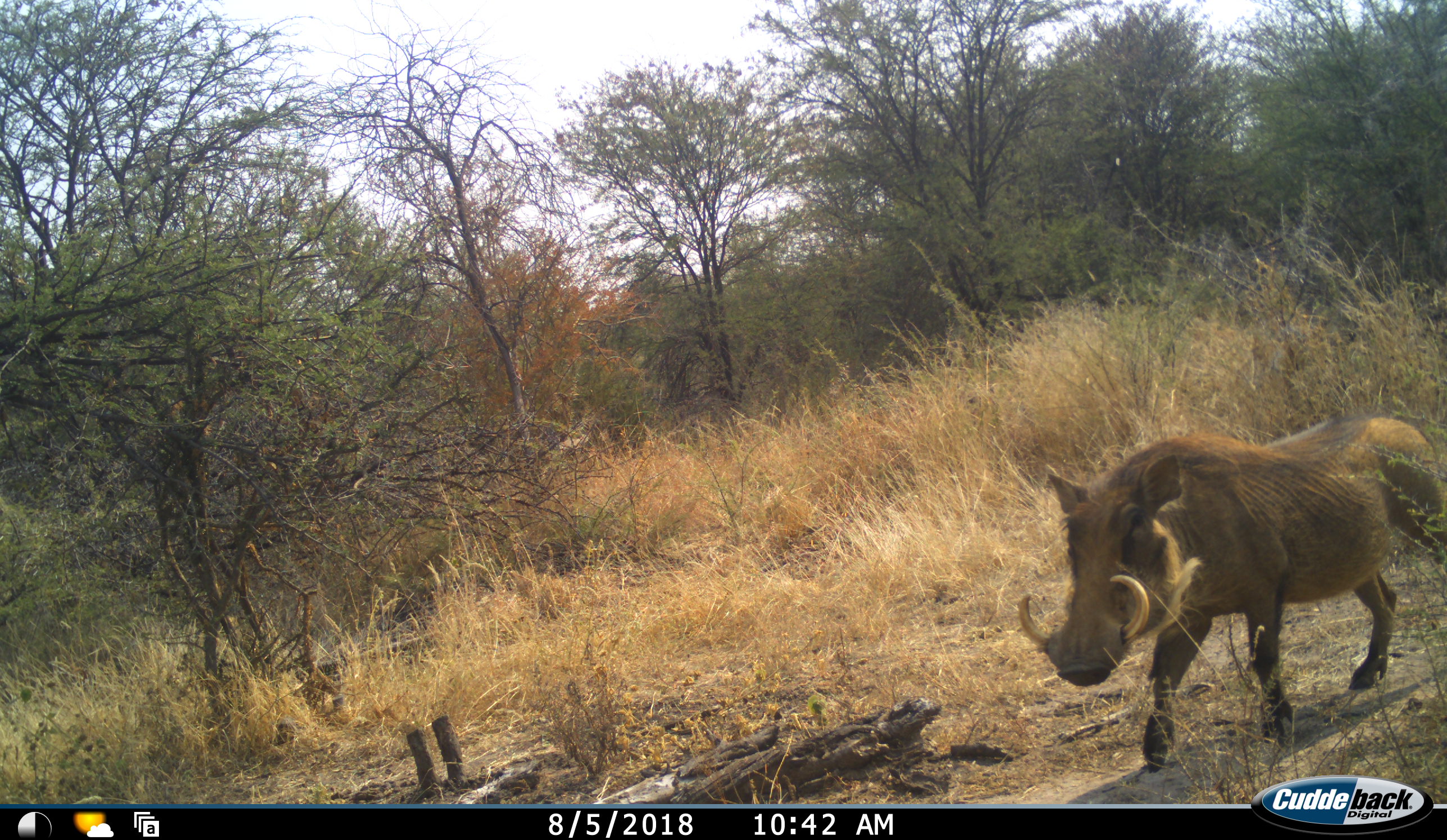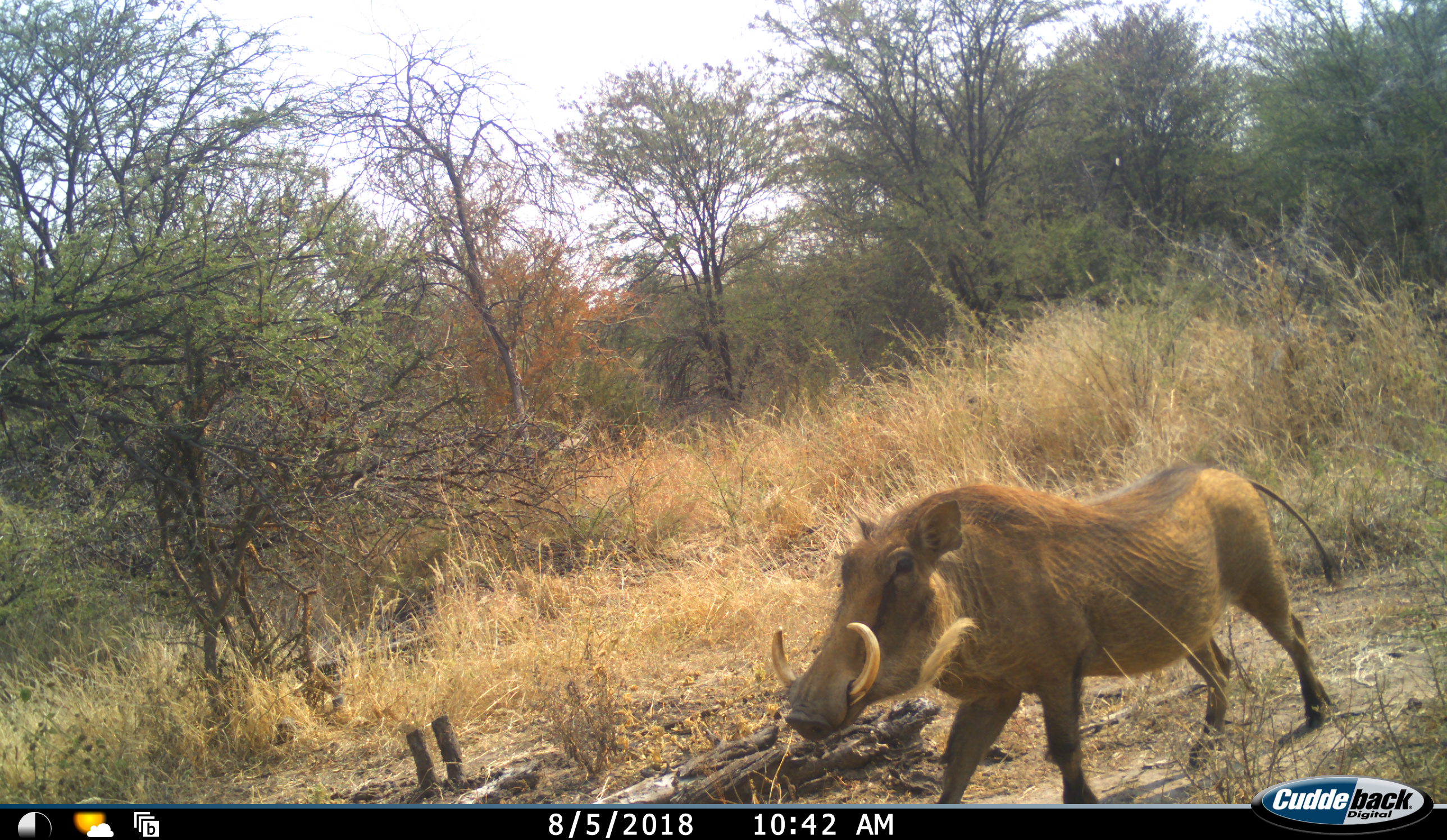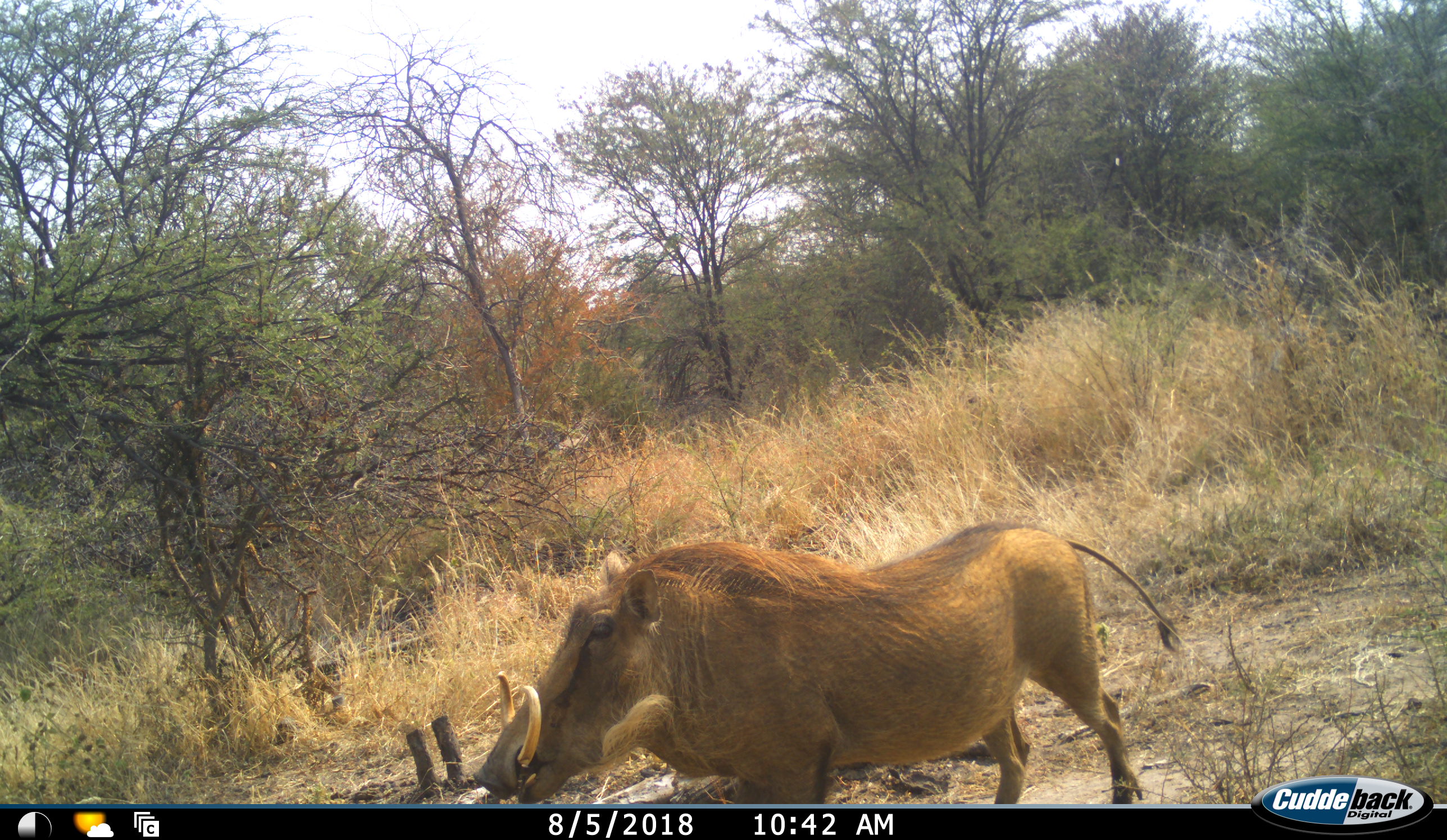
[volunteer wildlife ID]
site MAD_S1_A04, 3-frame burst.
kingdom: Animalia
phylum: Chordata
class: Mammalia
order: Artiodactyla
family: Suidae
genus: Phacochoerus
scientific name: Phacochoerus africanus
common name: warthog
Warthog (Phacochoerus africanus), count 1. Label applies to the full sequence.